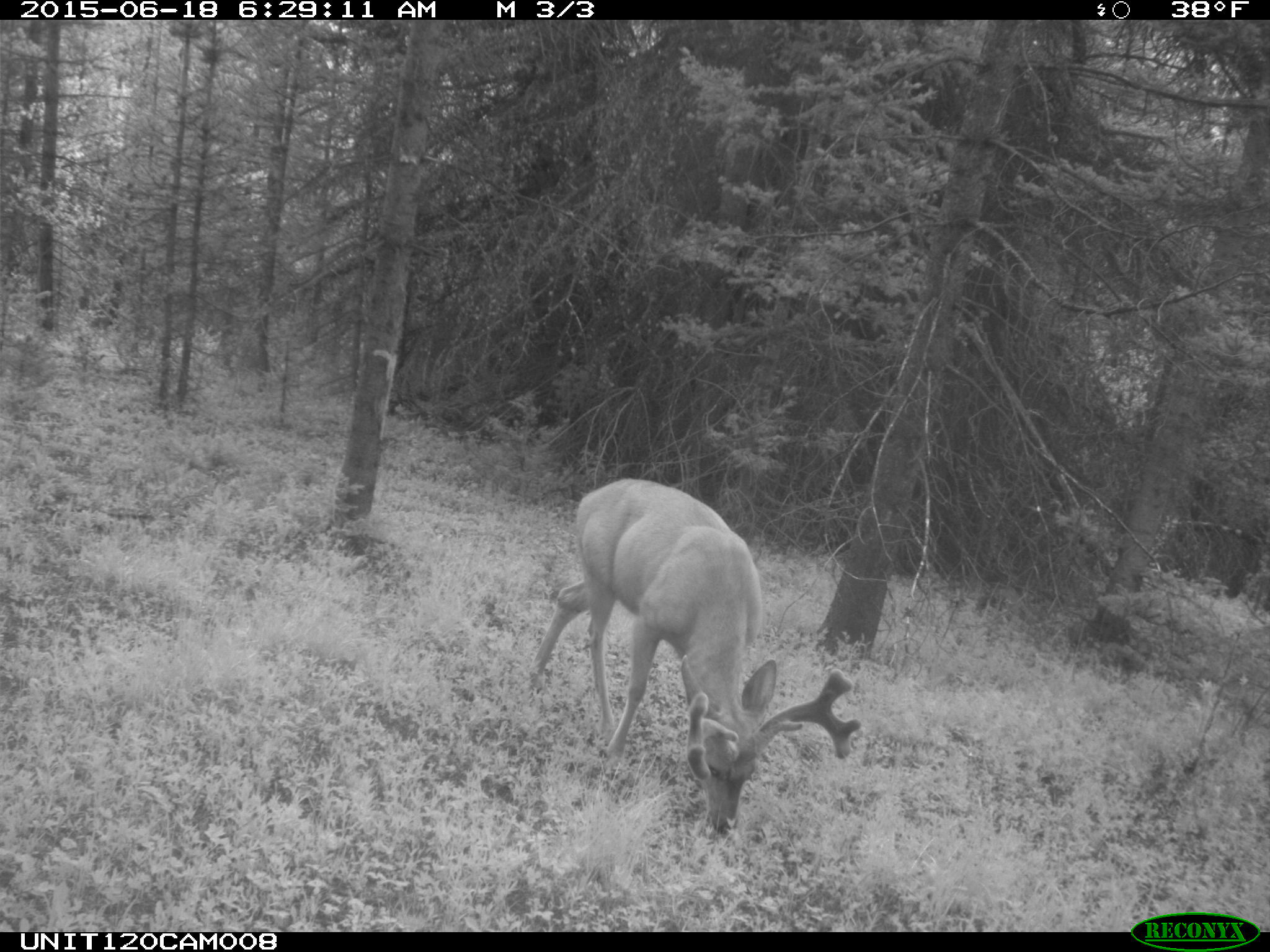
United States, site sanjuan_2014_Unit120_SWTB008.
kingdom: Animalia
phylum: Chordata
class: Mammalia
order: Artiodactyla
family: Cervidae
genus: Odocoileus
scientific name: Odocoileus hemionus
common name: mule deer